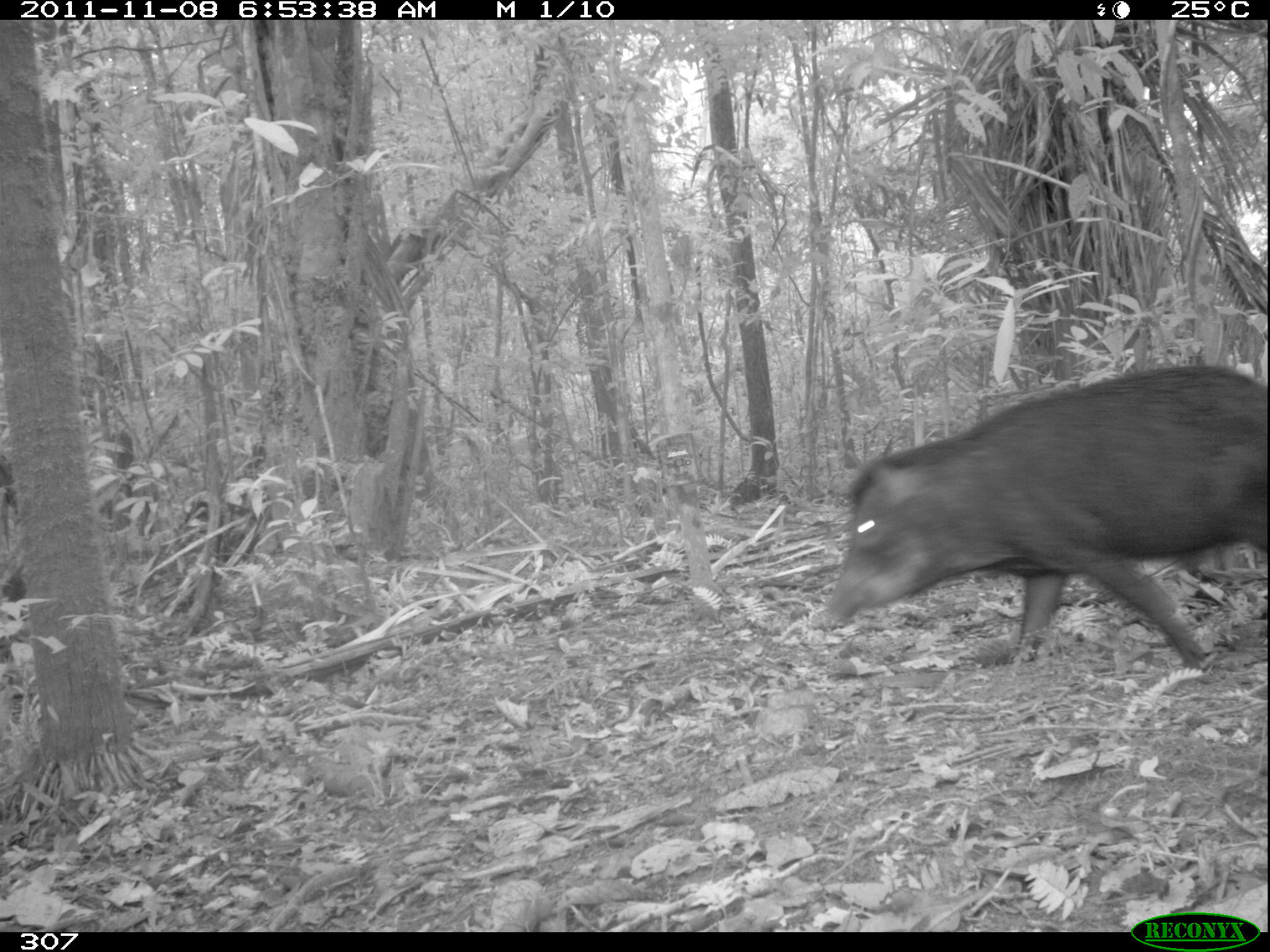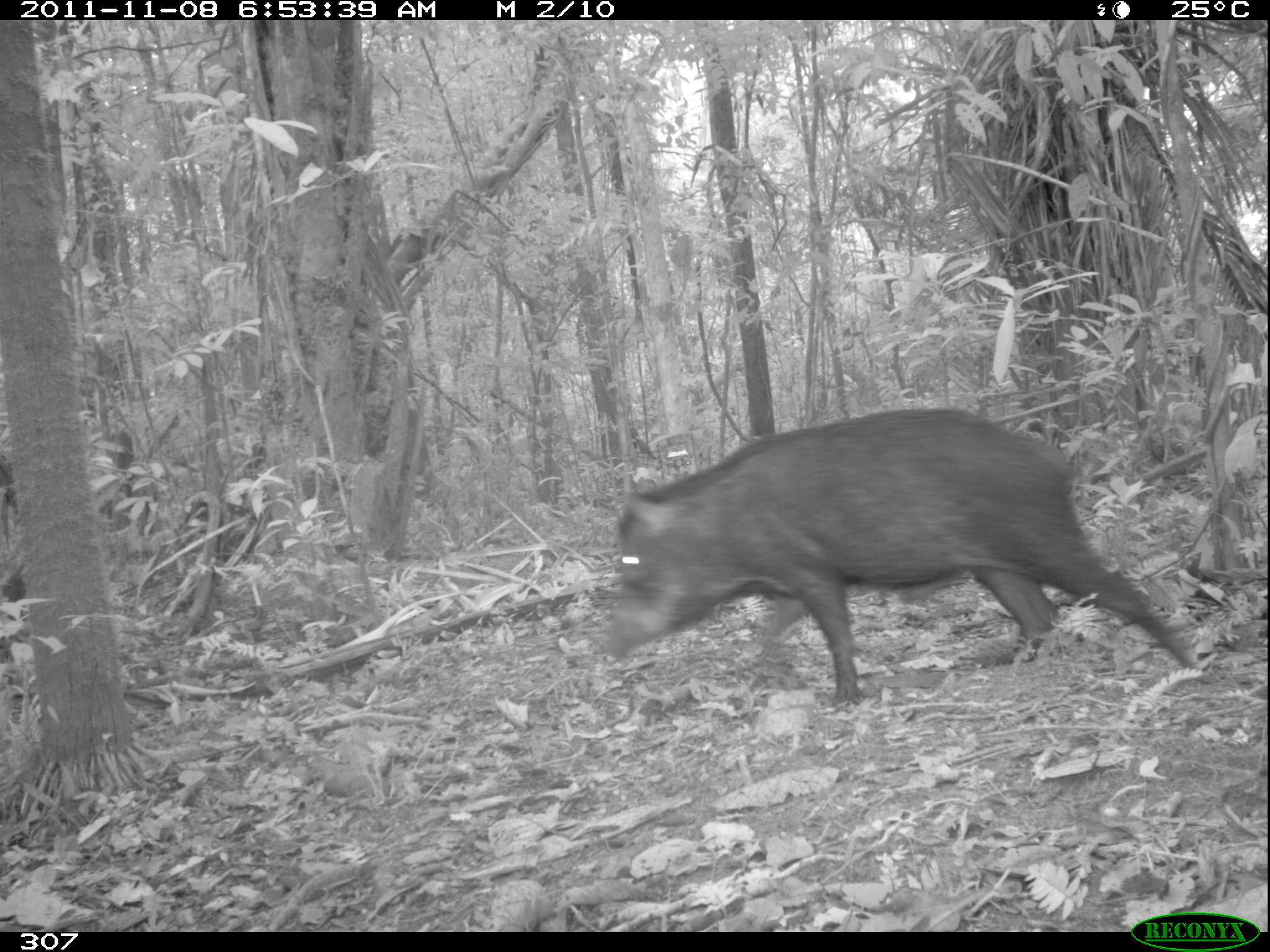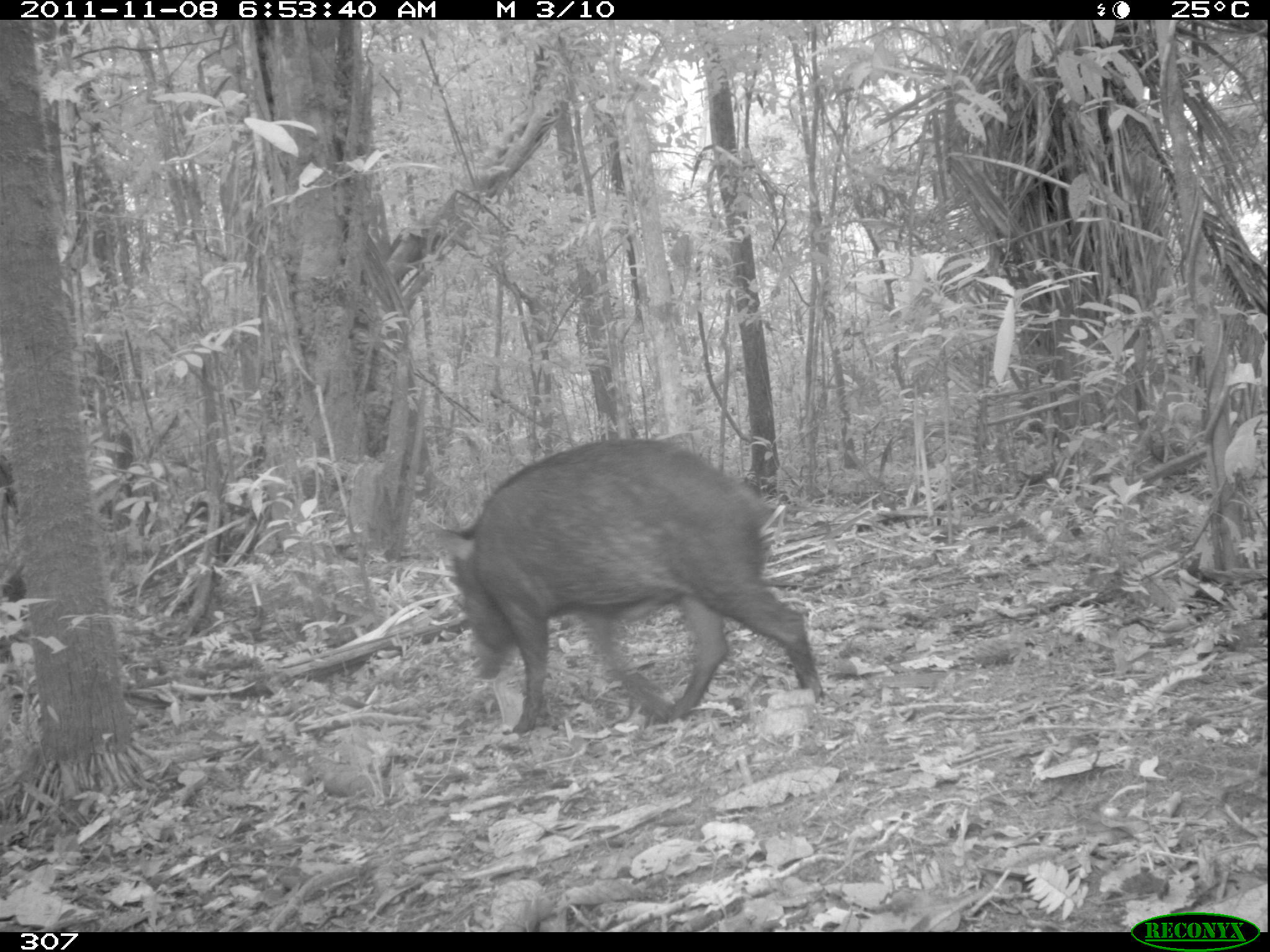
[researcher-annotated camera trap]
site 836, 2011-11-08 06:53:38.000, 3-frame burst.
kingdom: Animalia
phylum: Chordata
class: Mammalia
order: Artiodactyla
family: Tayassuidae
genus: Tayassu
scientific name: Tayassu pecari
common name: white-lipped peccary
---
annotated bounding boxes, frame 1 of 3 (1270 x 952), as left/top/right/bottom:
tayassu pecari: 823/363/1267/672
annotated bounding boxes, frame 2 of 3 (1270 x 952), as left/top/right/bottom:
tayassu pecari: 600/405/1215/705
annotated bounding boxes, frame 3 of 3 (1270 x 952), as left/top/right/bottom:
tayassu pecari: 424/434/822/733